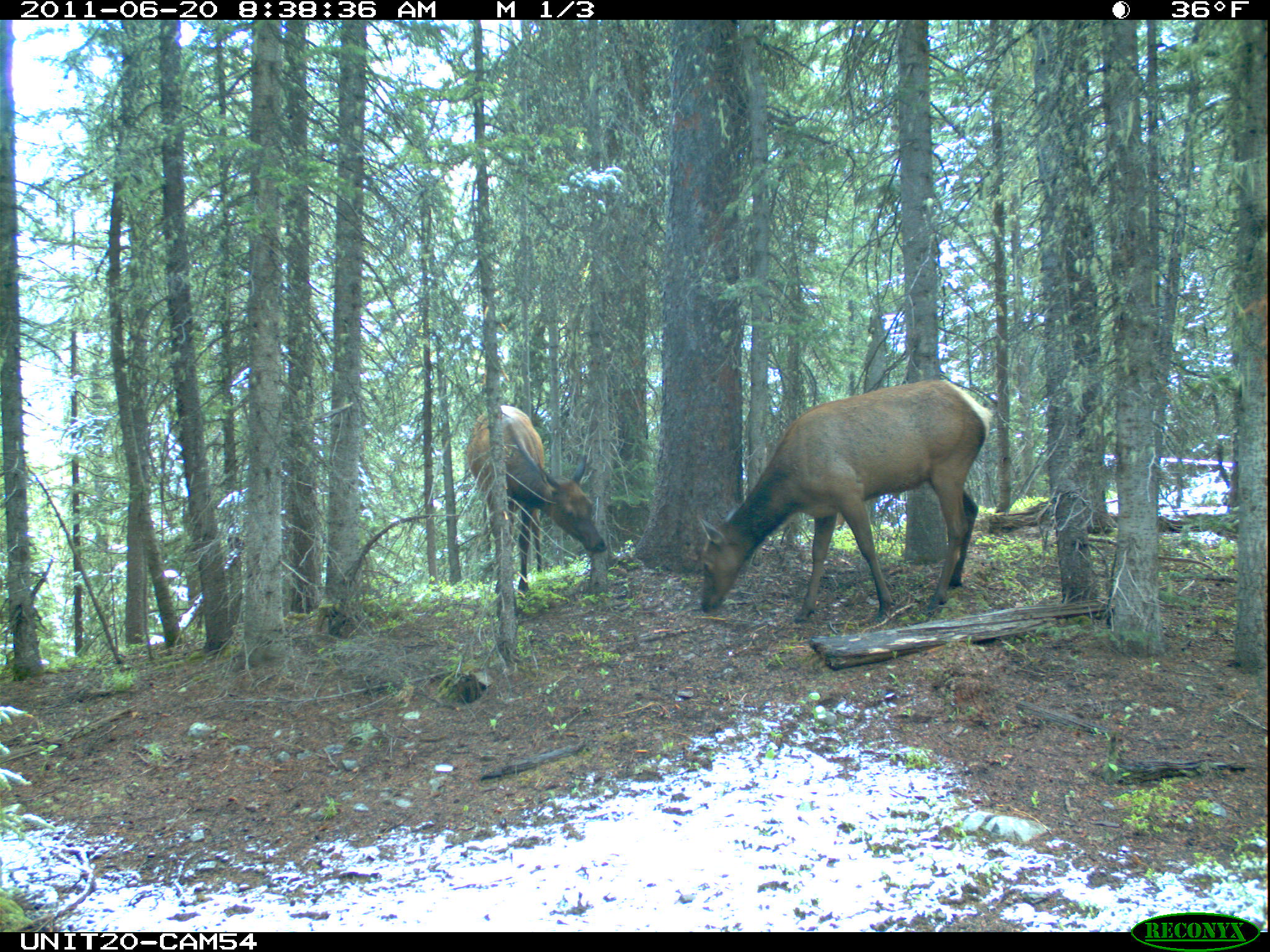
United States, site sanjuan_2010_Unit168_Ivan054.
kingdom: Animalia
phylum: Chordata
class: Mammalia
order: Artiodactyla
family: Cervidae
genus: Cervus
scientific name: Cervus elaphus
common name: red deer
Cervus elaphus (red deer).